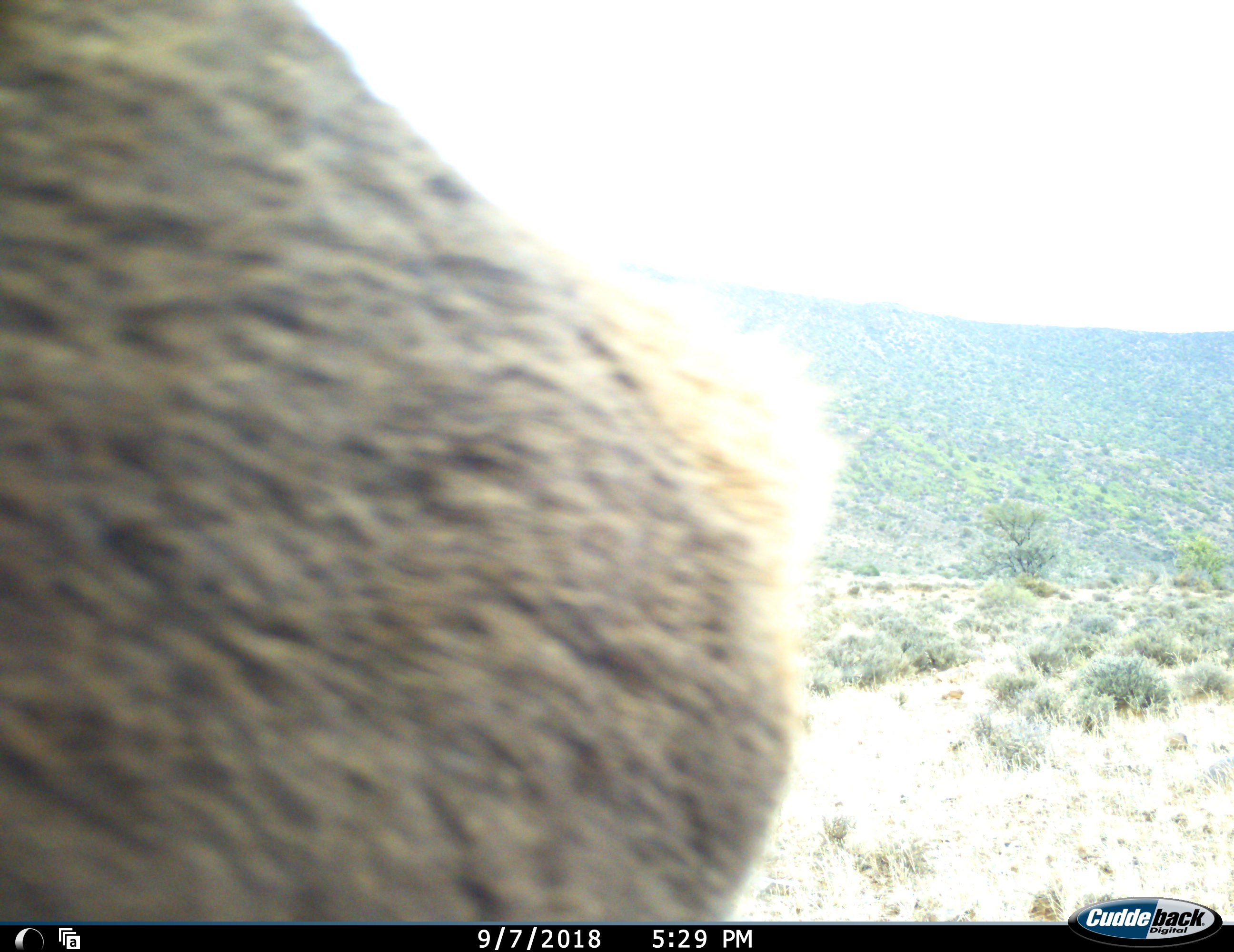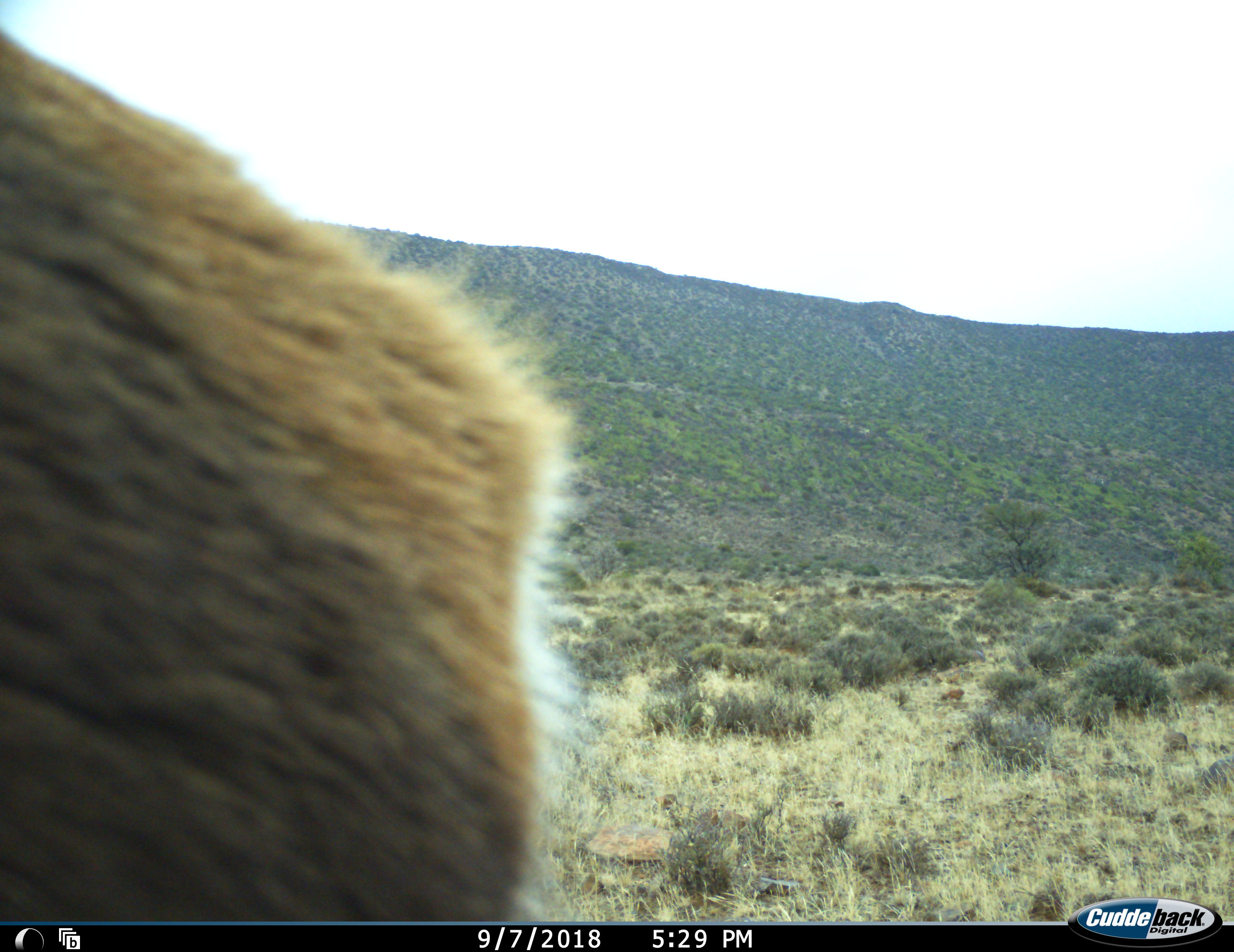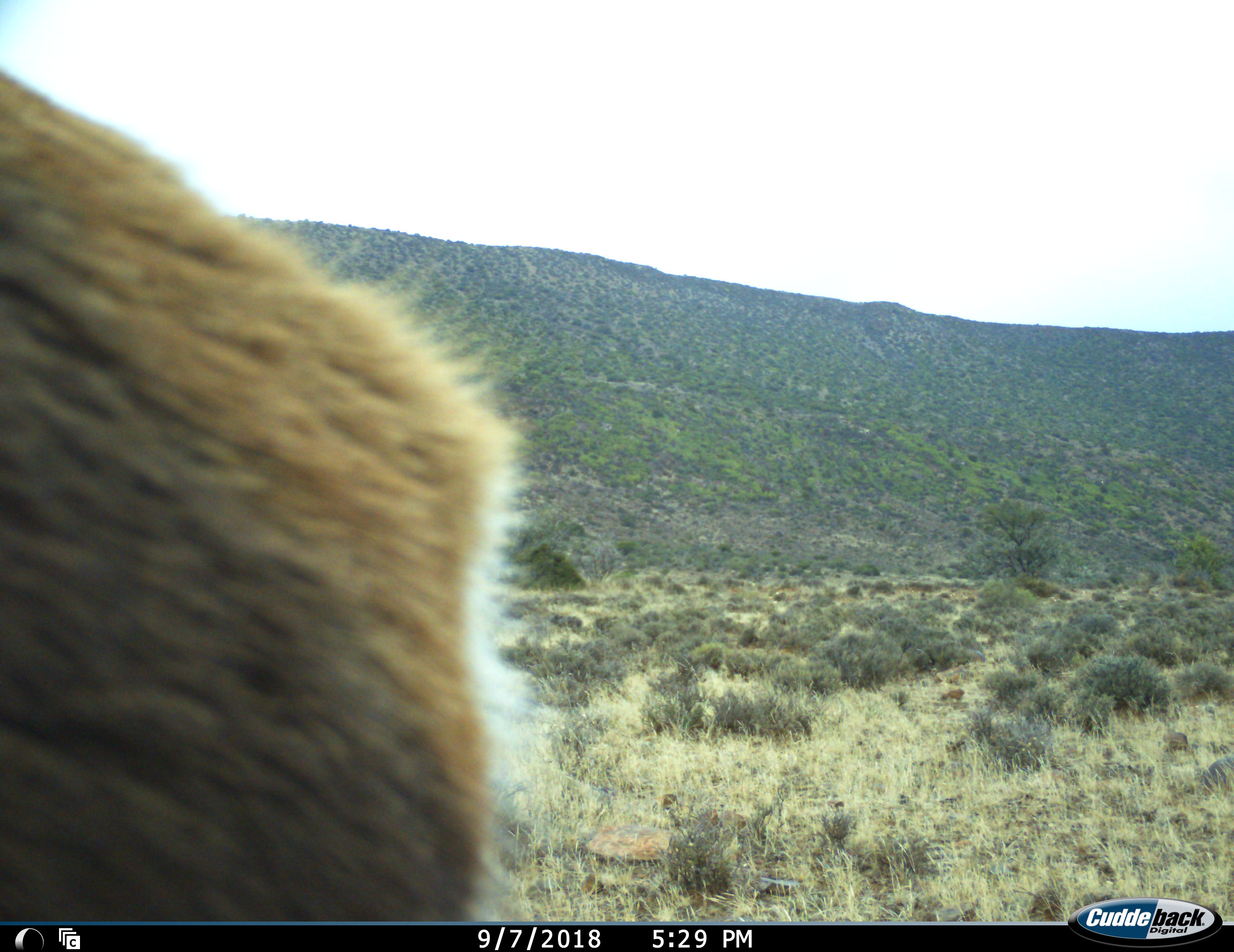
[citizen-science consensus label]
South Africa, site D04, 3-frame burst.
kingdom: Animalia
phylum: Chordata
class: Mammalia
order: Artiodactyla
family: Bovidae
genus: Redunca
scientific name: Redunca fulvorufula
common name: mountain reedbuck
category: reedbuckmountain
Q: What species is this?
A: Reedbuckmountain (mountain reedbuck) (Redunca fulvorufula).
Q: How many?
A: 1.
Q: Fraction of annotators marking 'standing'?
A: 50%.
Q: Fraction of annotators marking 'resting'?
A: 0%.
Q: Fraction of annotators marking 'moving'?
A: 50%.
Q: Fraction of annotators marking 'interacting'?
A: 0%.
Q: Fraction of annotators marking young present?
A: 0%.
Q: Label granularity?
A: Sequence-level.